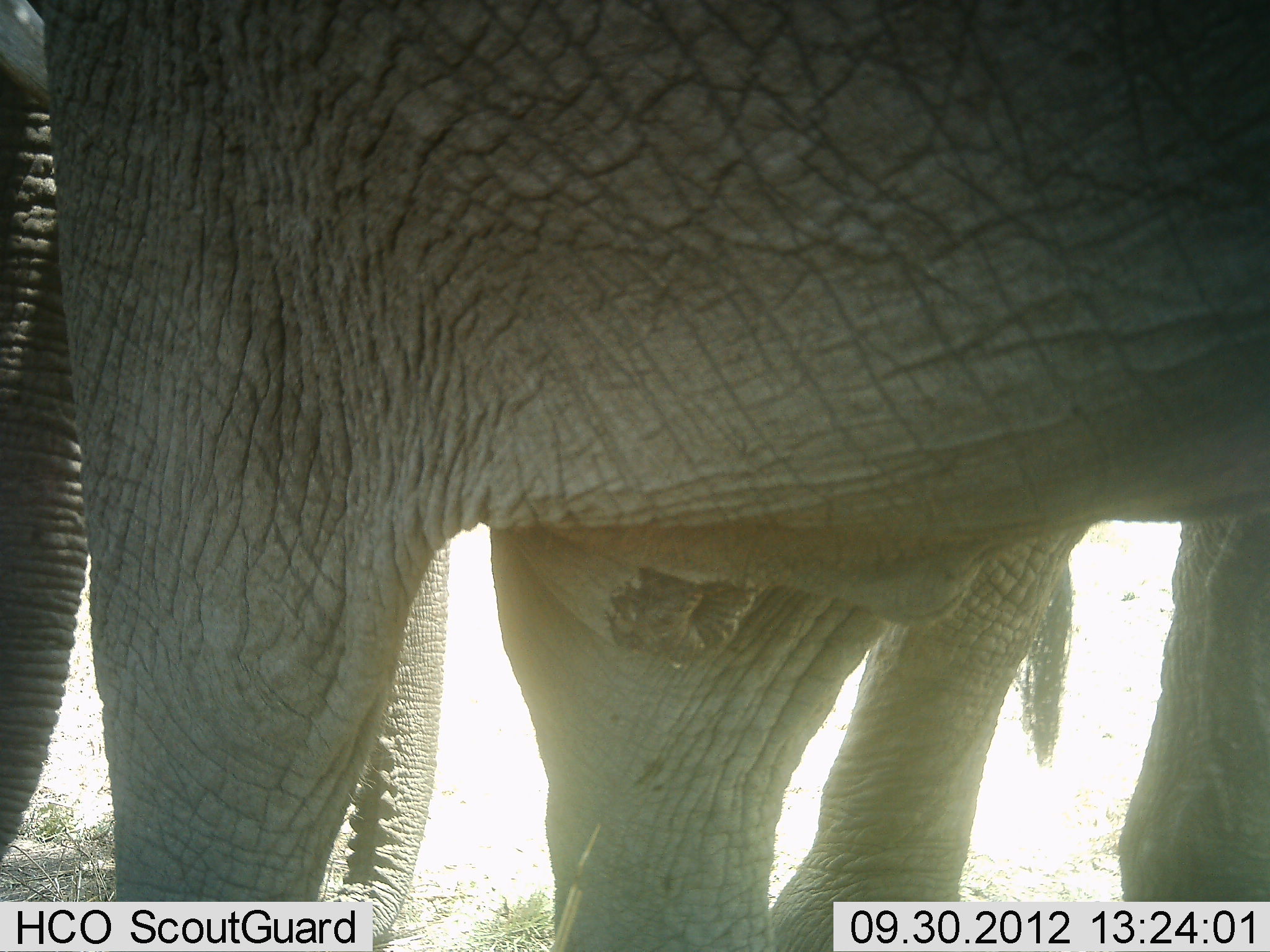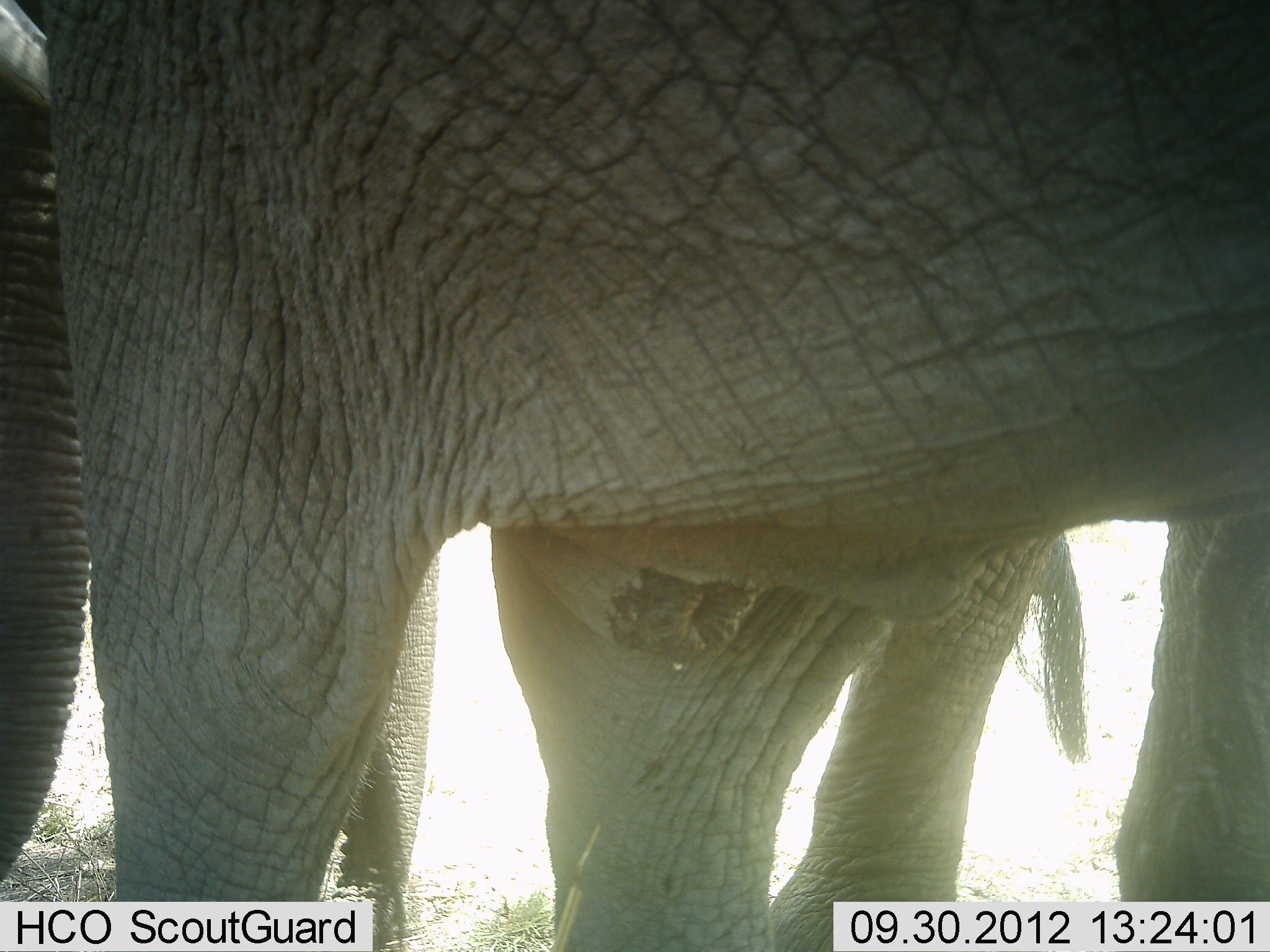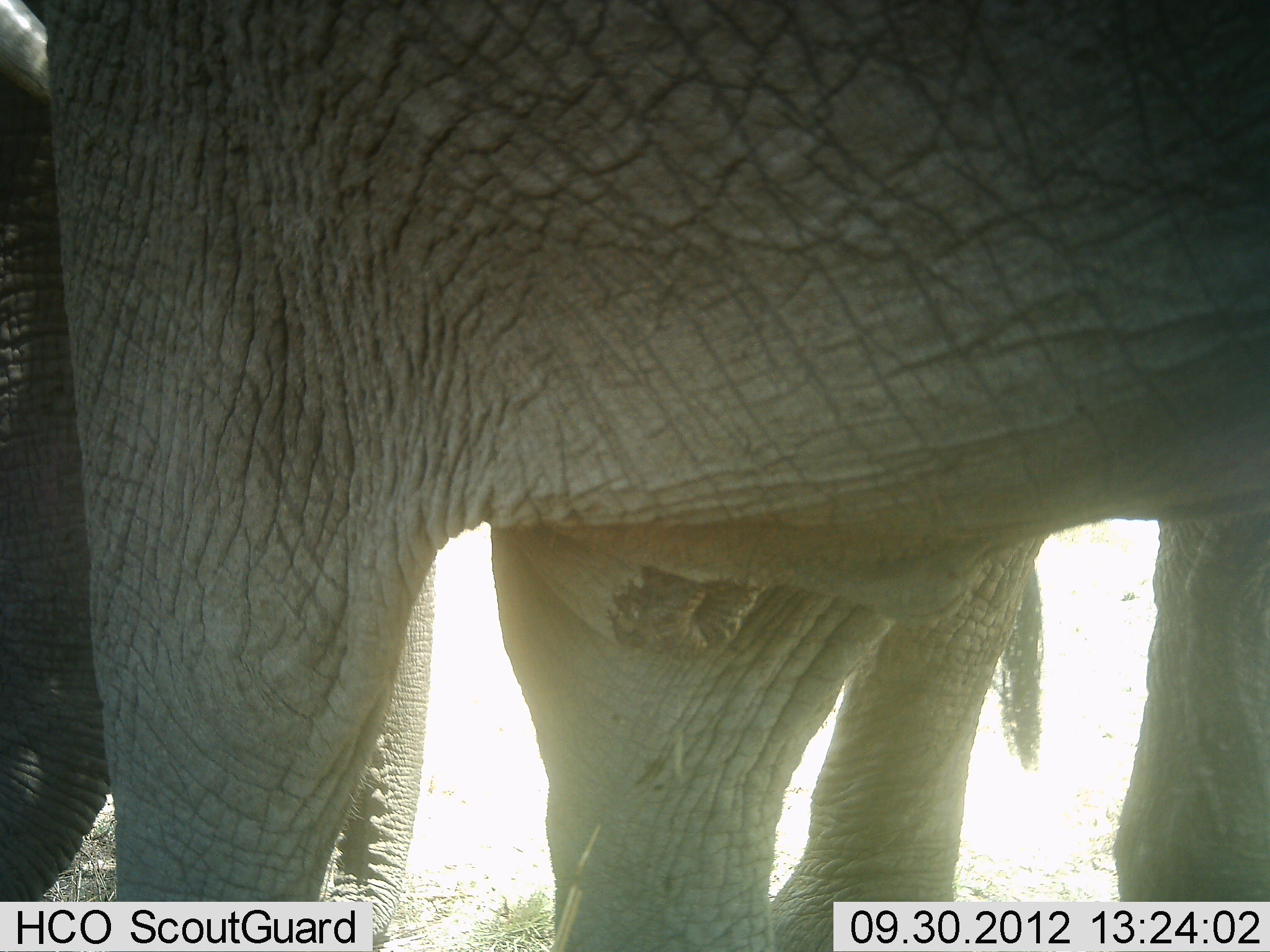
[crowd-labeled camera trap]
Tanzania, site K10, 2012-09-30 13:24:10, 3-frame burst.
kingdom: Animalia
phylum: Chordata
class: Mammalia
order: Proboscidea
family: Elephantidae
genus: Loxodonta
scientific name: Loxodonta africana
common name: african bush elephant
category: elephant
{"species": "elephant (african bush elephant) (Loxodonta africana)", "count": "3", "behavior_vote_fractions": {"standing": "100%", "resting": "0%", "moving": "10%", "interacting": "10%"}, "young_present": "0%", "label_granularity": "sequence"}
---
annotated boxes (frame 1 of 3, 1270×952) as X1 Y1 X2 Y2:
animal: 40 1 1269 952; 0 1 1068 952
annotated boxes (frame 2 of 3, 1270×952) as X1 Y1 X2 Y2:
animal: 45 1 1270 952; 0 0 1096 951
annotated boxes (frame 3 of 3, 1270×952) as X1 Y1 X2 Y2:
animal: 35 1 1270 952; 0 0 1047 951